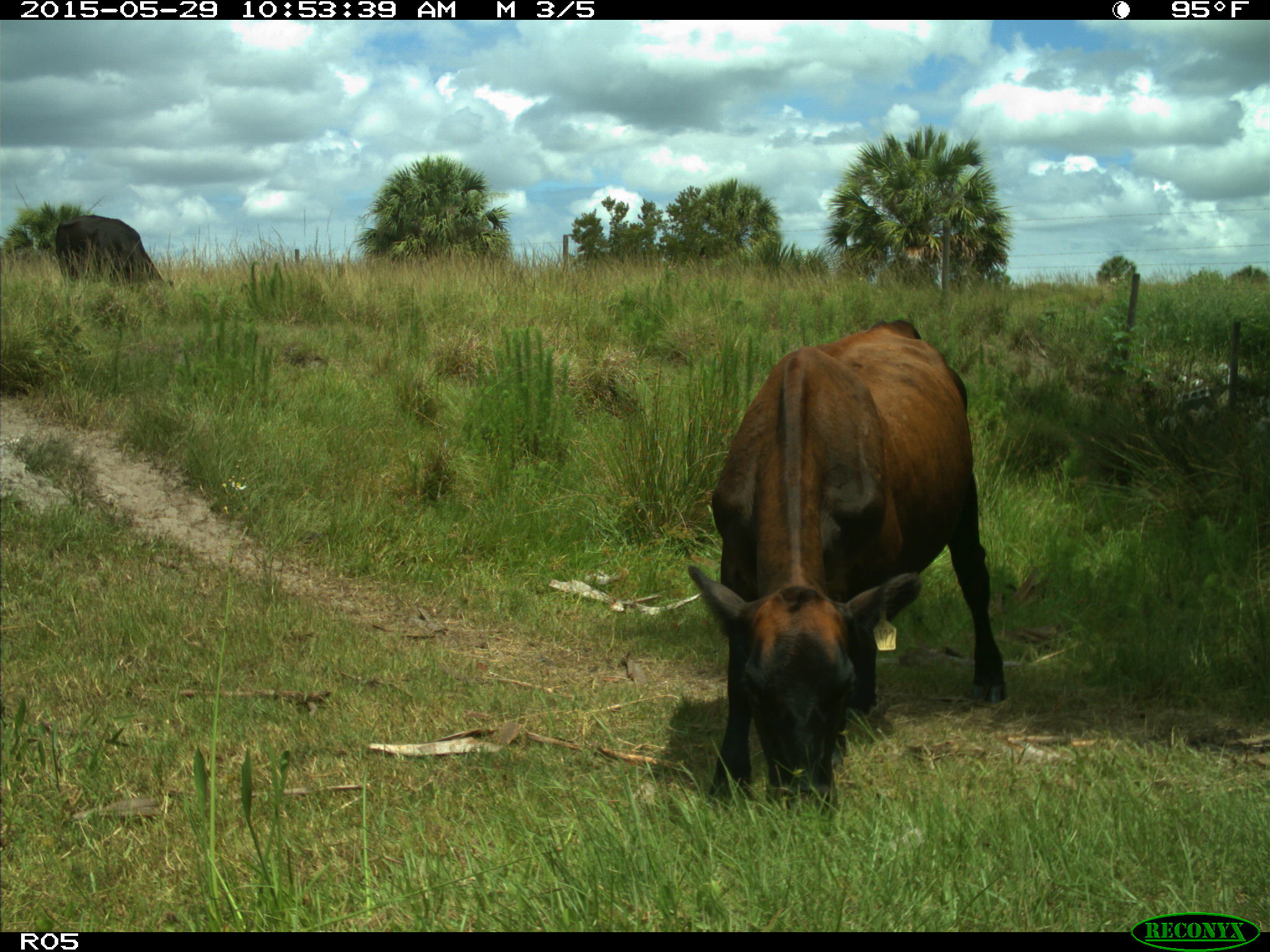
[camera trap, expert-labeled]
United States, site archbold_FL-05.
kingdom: Animalia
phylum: Chordata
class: Mammalia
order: Artiodactyla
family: Bovidae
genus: Bos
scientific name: Bos taurus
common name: domestic cow